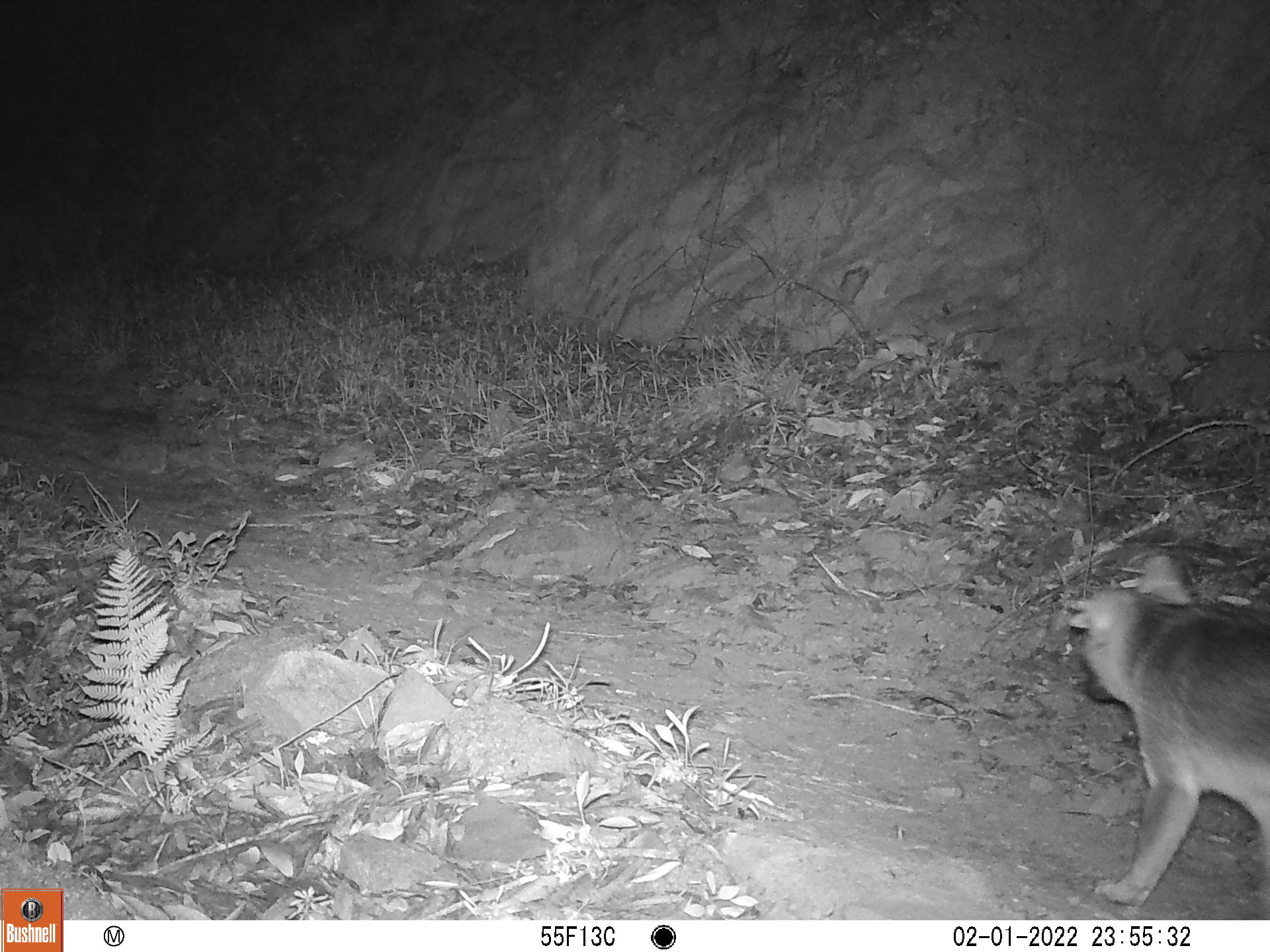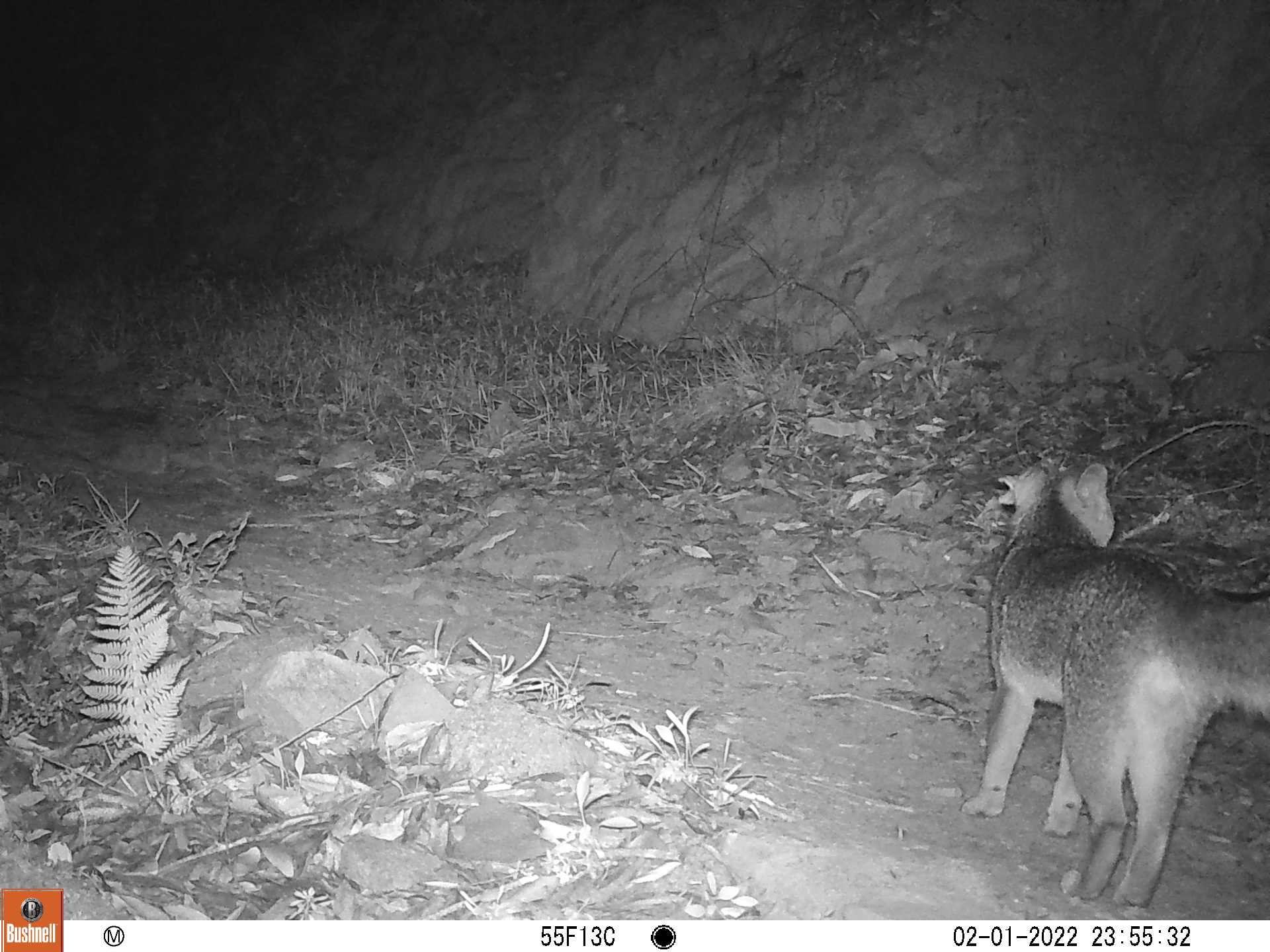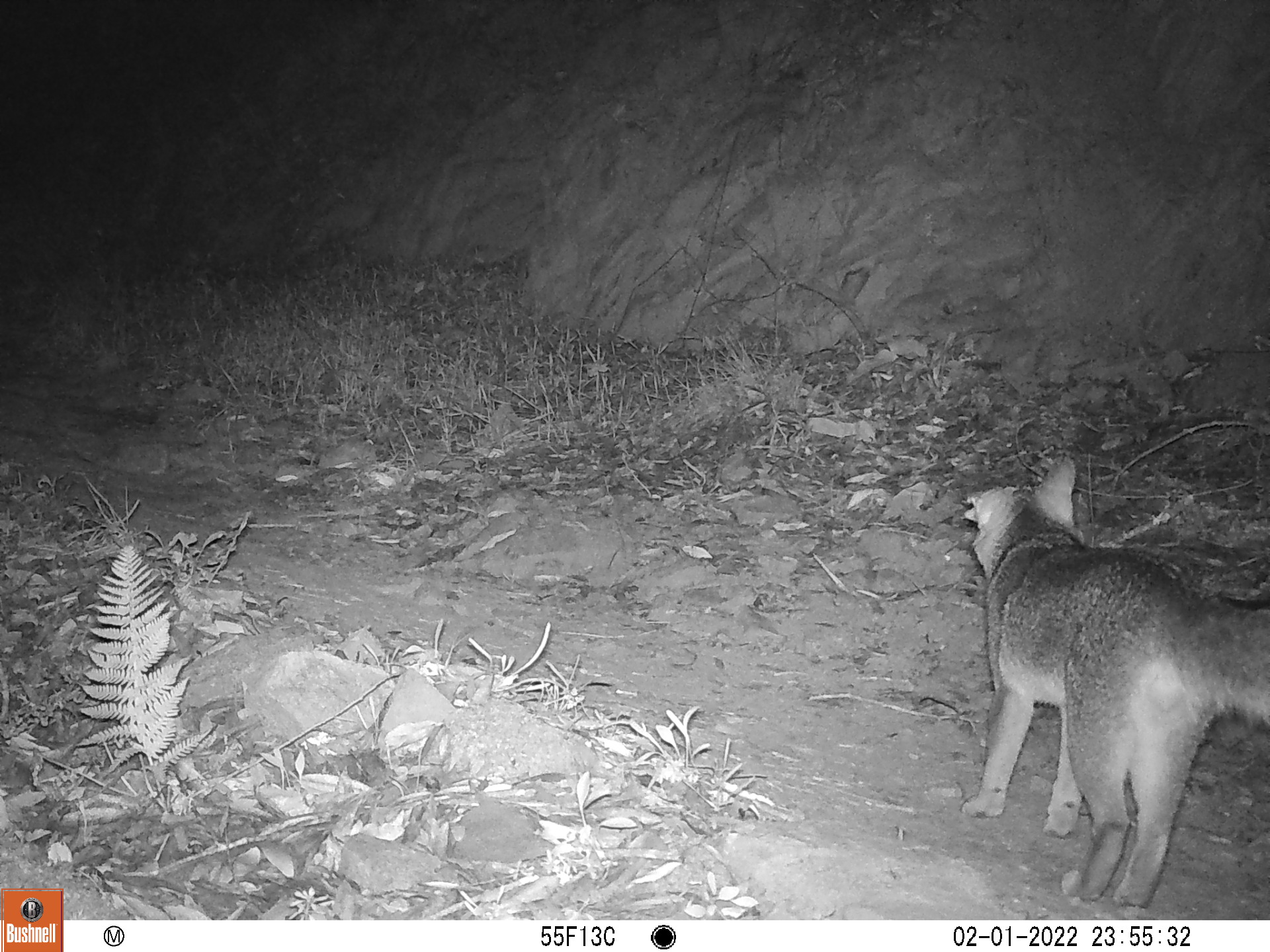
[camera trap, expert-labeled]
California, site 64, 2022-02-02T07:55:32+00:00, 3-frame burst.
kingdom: Animalia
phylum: Chordata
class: Mammalia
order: Carnivora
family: Canidae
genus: Urocyon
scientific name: Urocyon cinereoargenteus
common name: gray fox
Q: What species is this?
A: Gray fox (Urocyon cinereoargenteus).